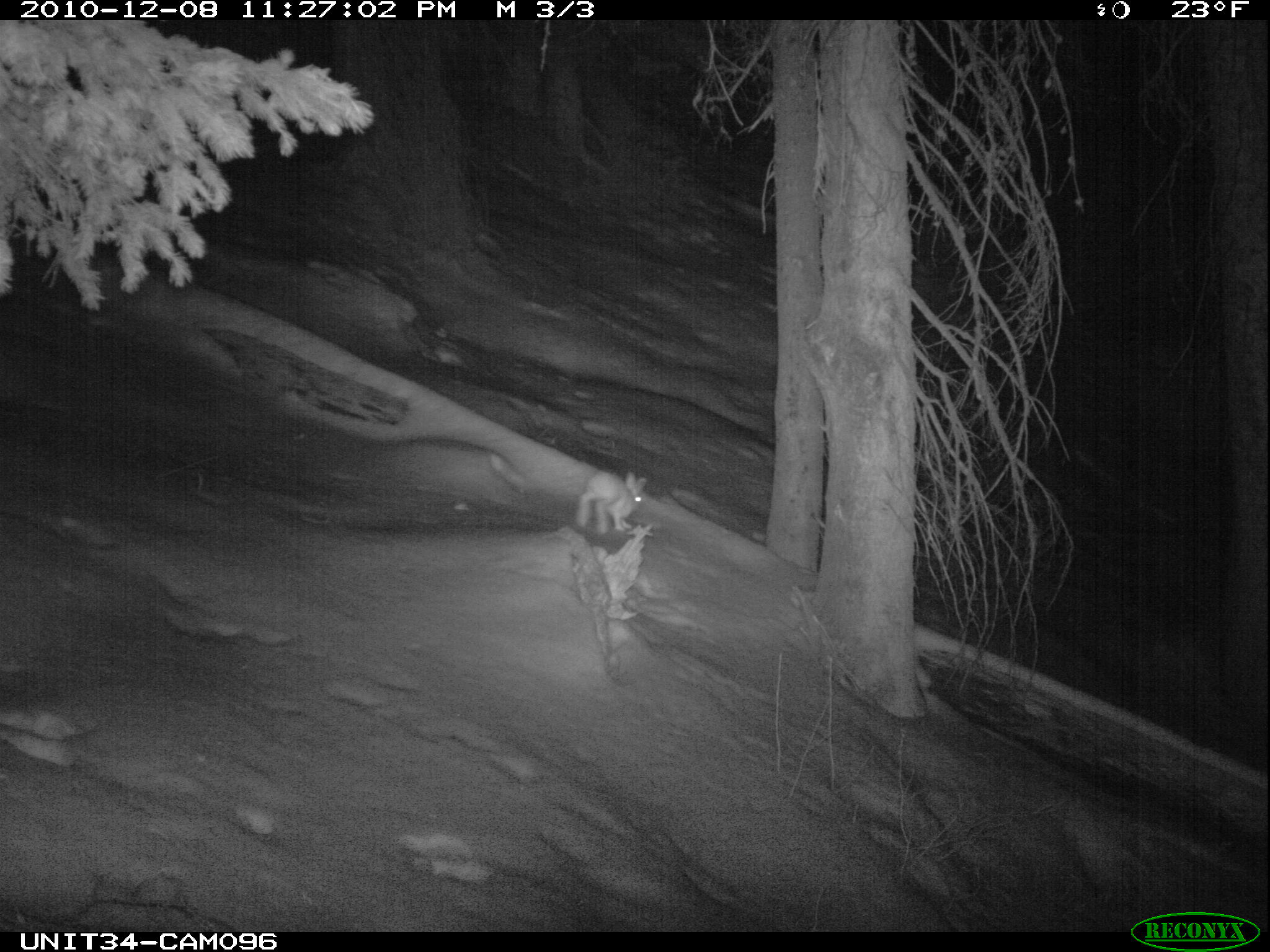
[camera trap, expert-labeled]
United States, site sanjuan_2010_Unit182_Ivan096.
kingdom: Animalia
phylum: Chordata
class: Mammalia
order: Lagomorpha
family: Leporidae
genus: Lepus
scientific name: Lepus americanus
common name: snowshoe hare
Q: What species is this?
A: Lepus americanus (snowshoe hare).